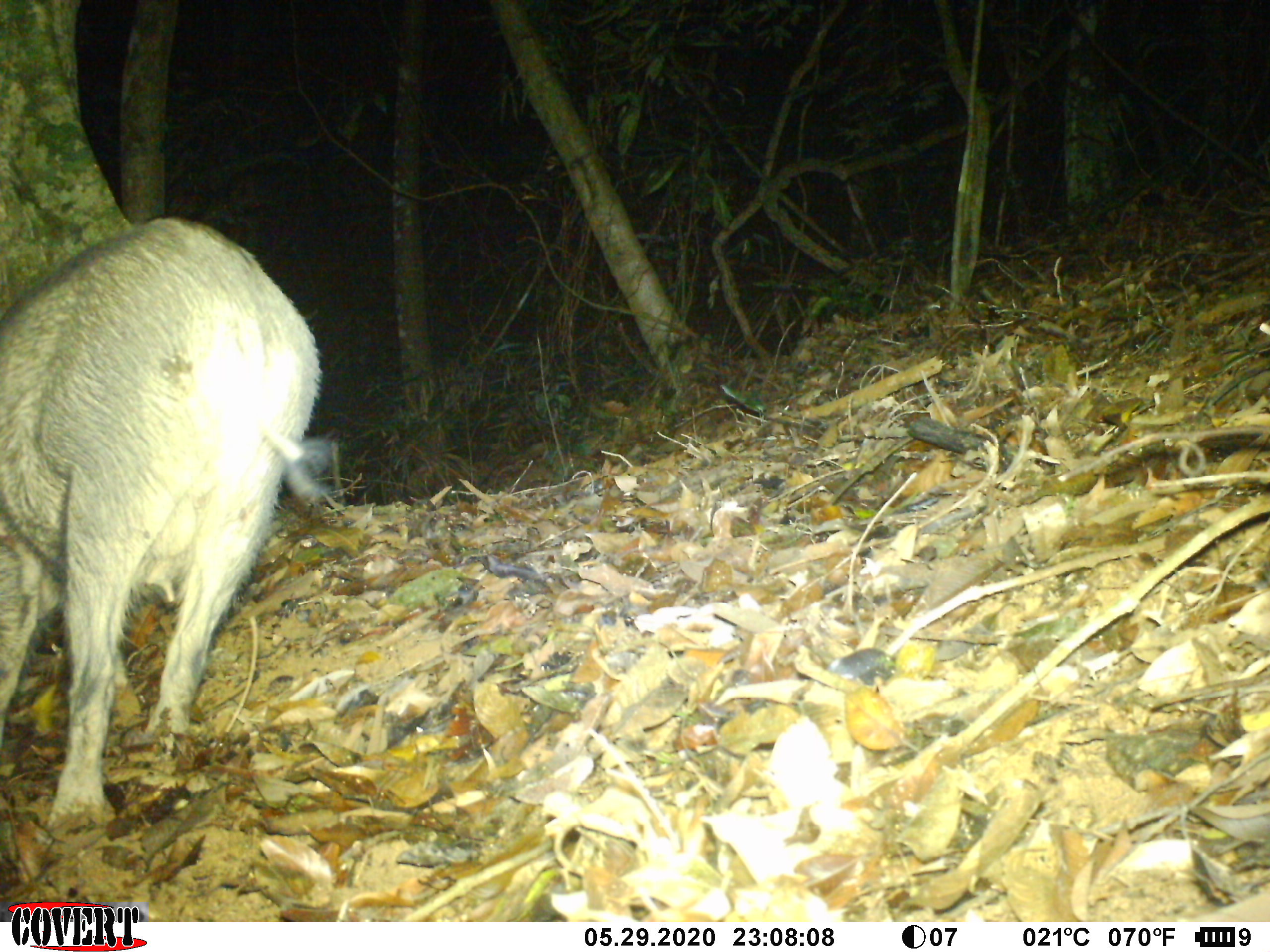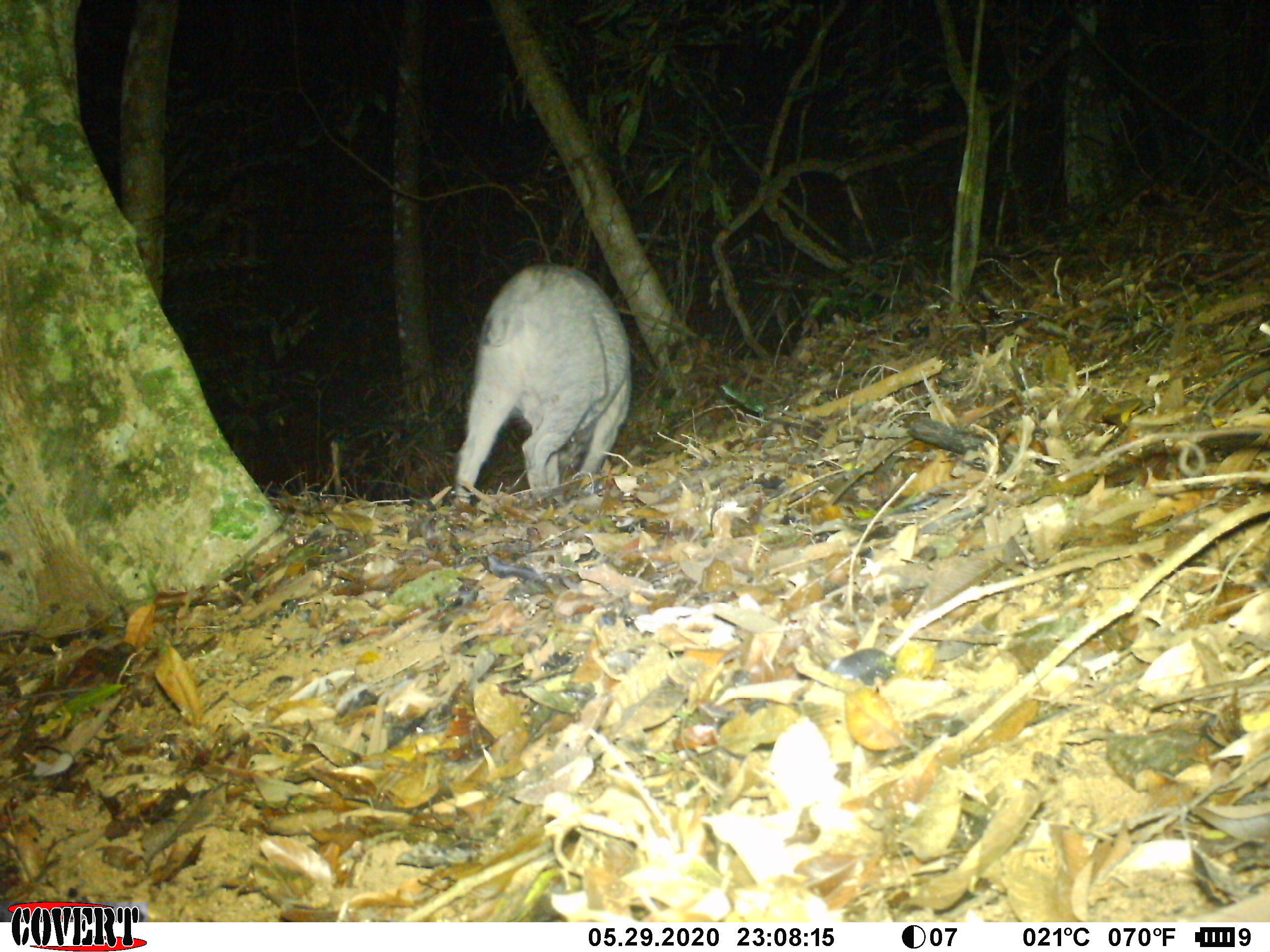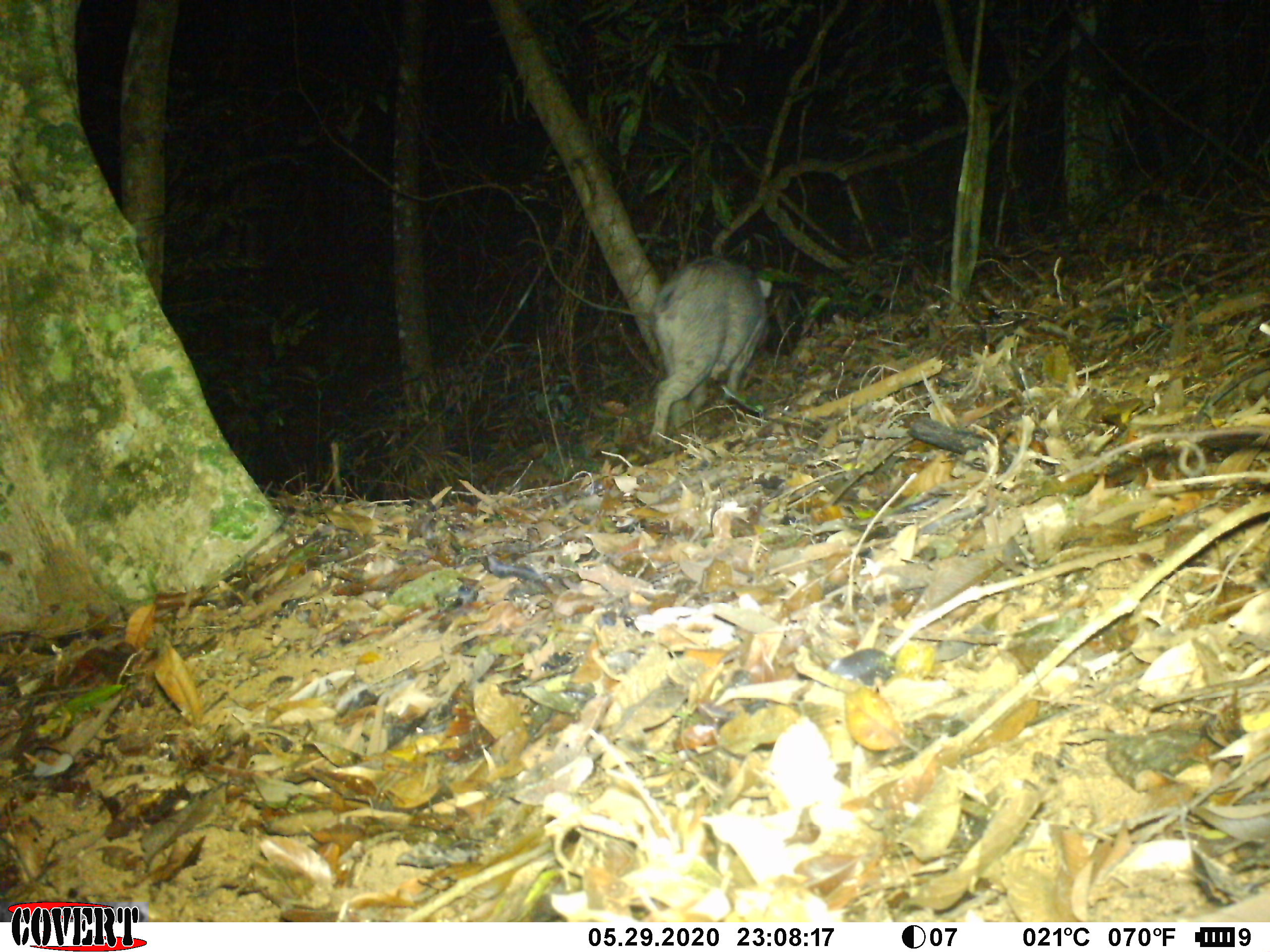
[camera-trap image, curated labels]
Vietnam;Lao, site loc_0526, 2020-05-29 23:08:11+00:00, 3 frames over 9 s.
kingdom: Animalia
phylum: Chordata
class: Mammalia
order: Artiodactyla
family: Suidae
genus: Sus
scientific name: Sus scrofa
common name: eurasian wild pig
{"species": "eurasian wild pig (Sus scrofa)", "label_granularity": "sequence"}